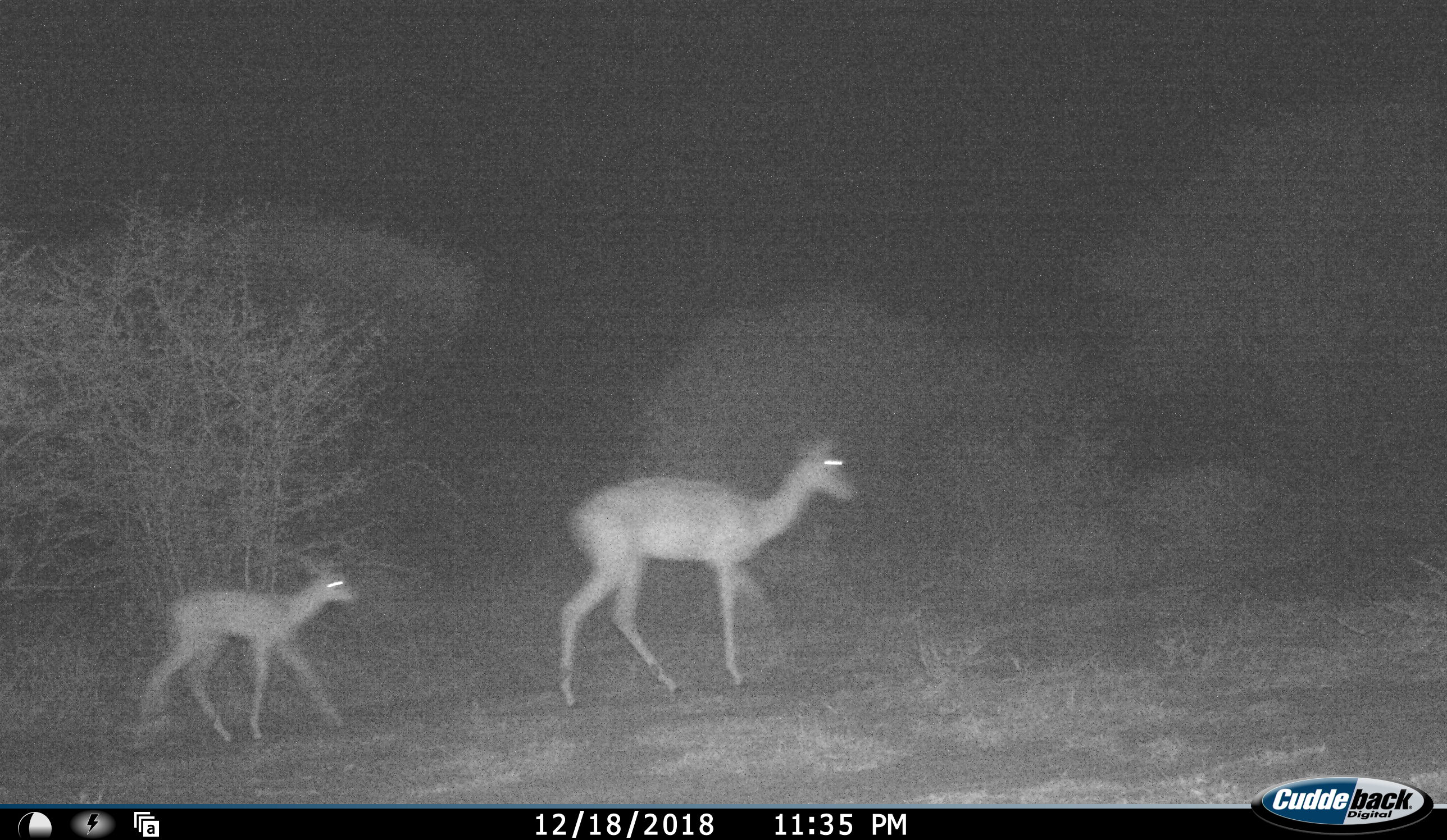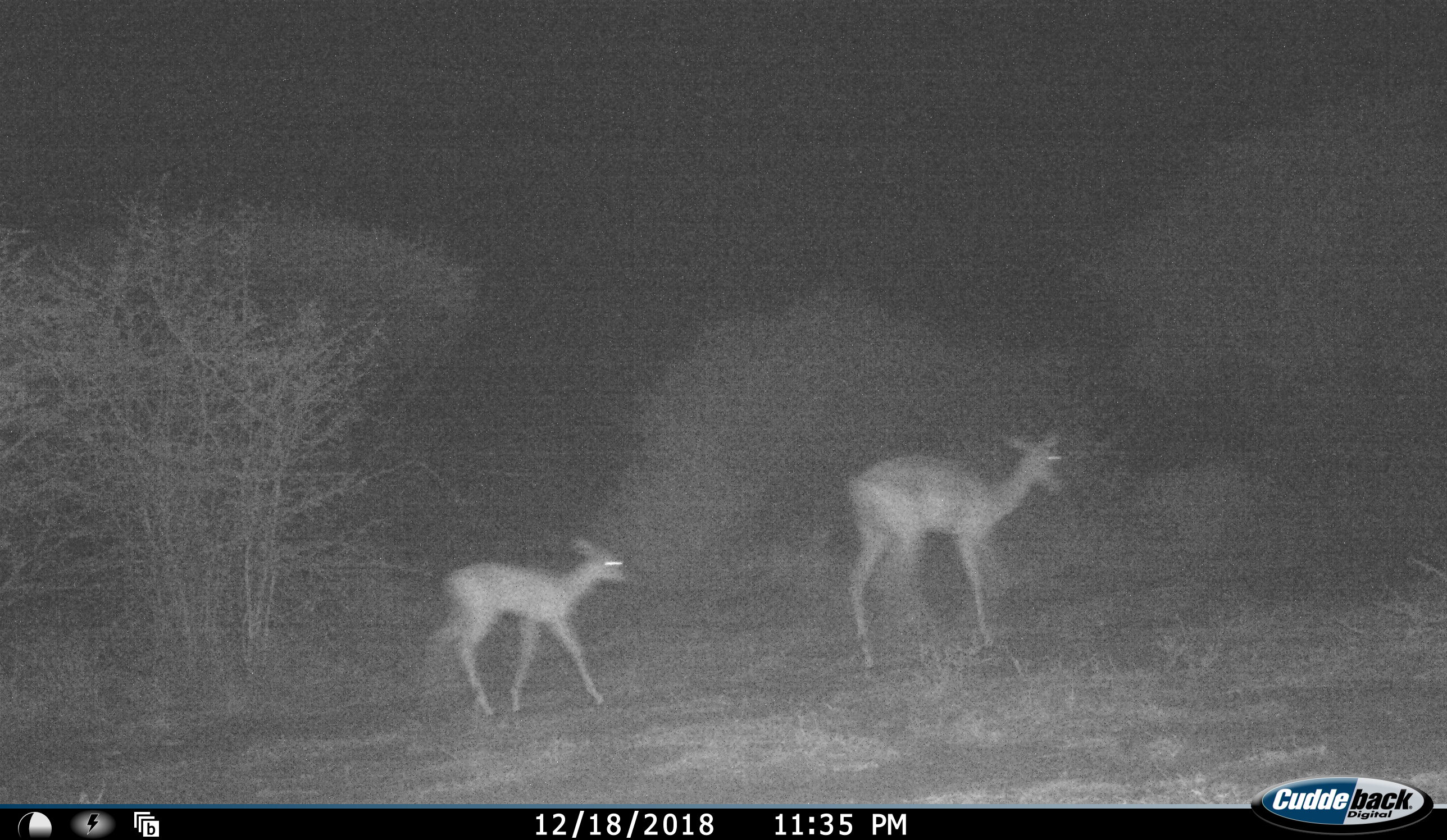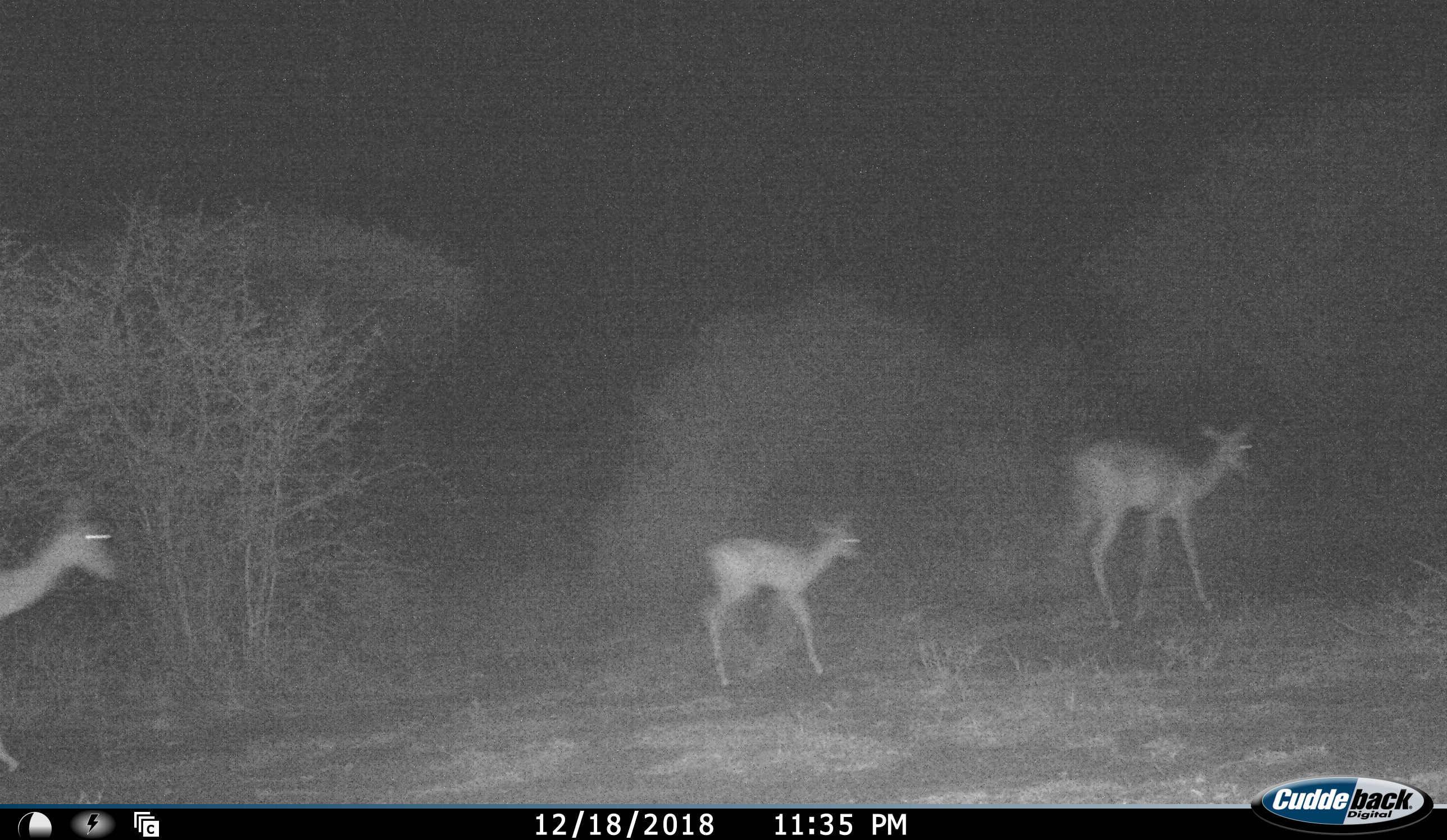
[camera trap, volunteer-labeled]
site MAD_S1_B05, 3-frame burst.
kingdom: Animalia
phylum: Chordata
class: Mammalia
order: Artiodactyla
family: Bovidae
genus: Aepyceros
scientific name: Aepyceros melampus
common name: impala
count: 3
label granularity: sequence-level